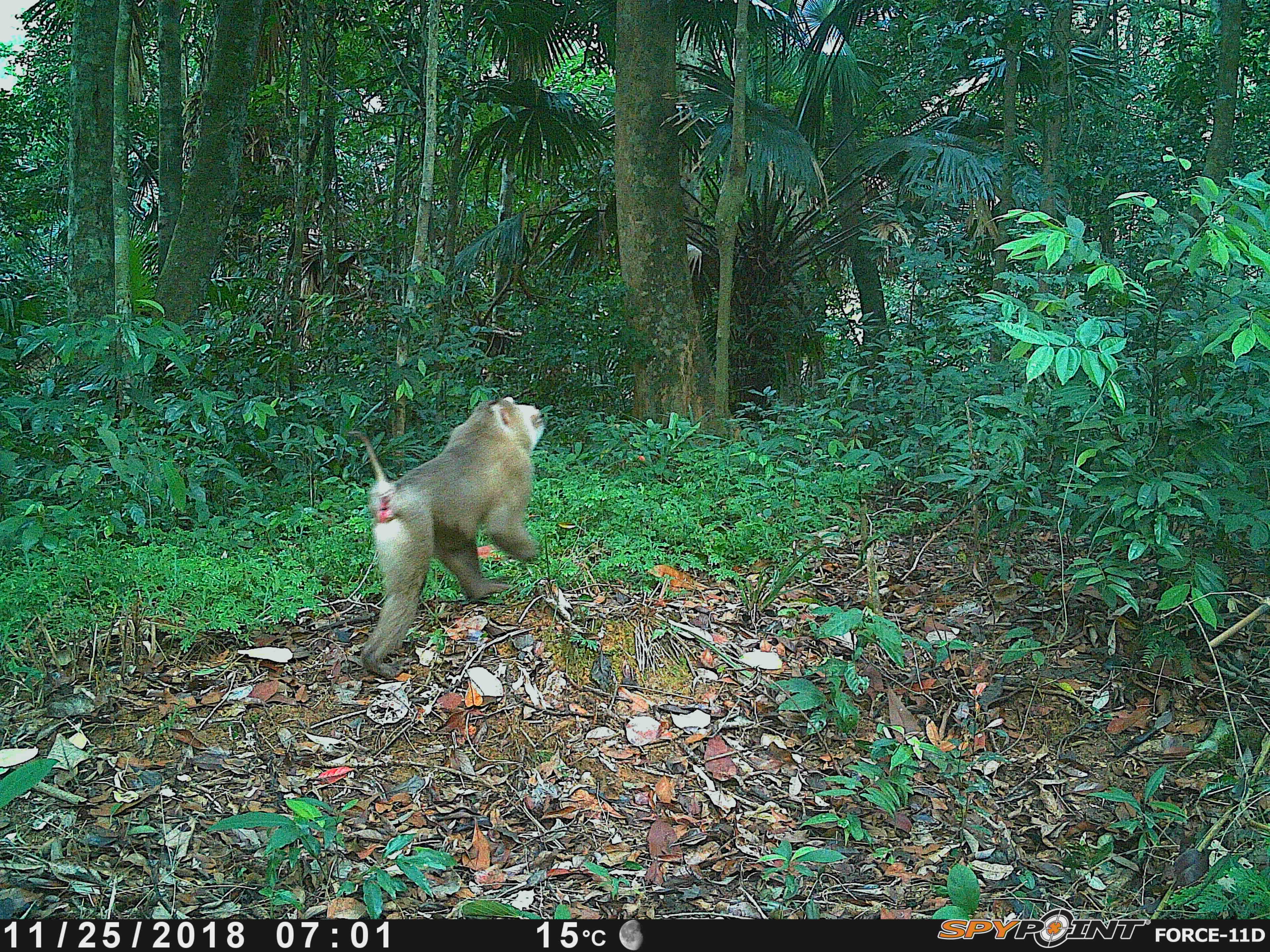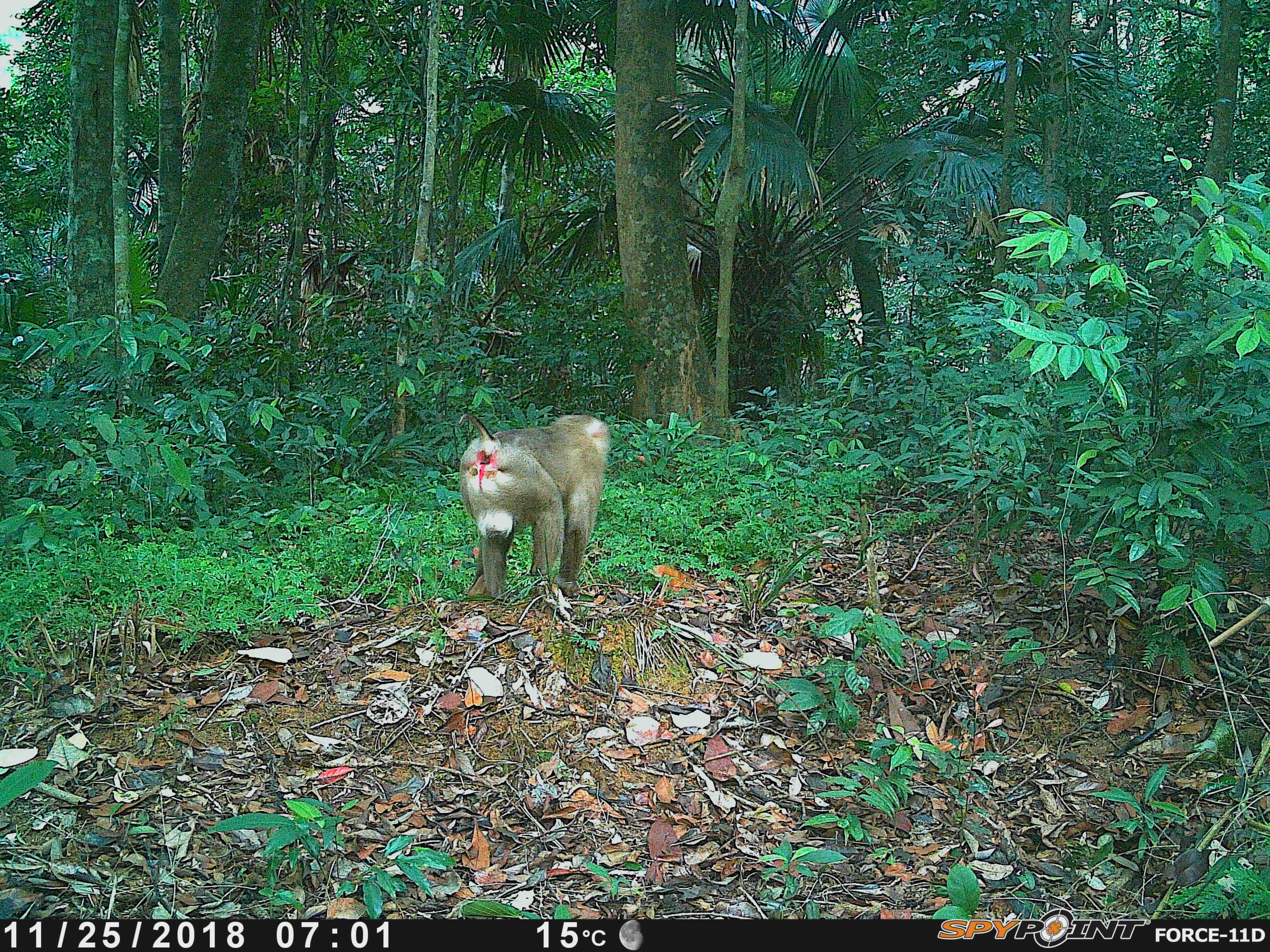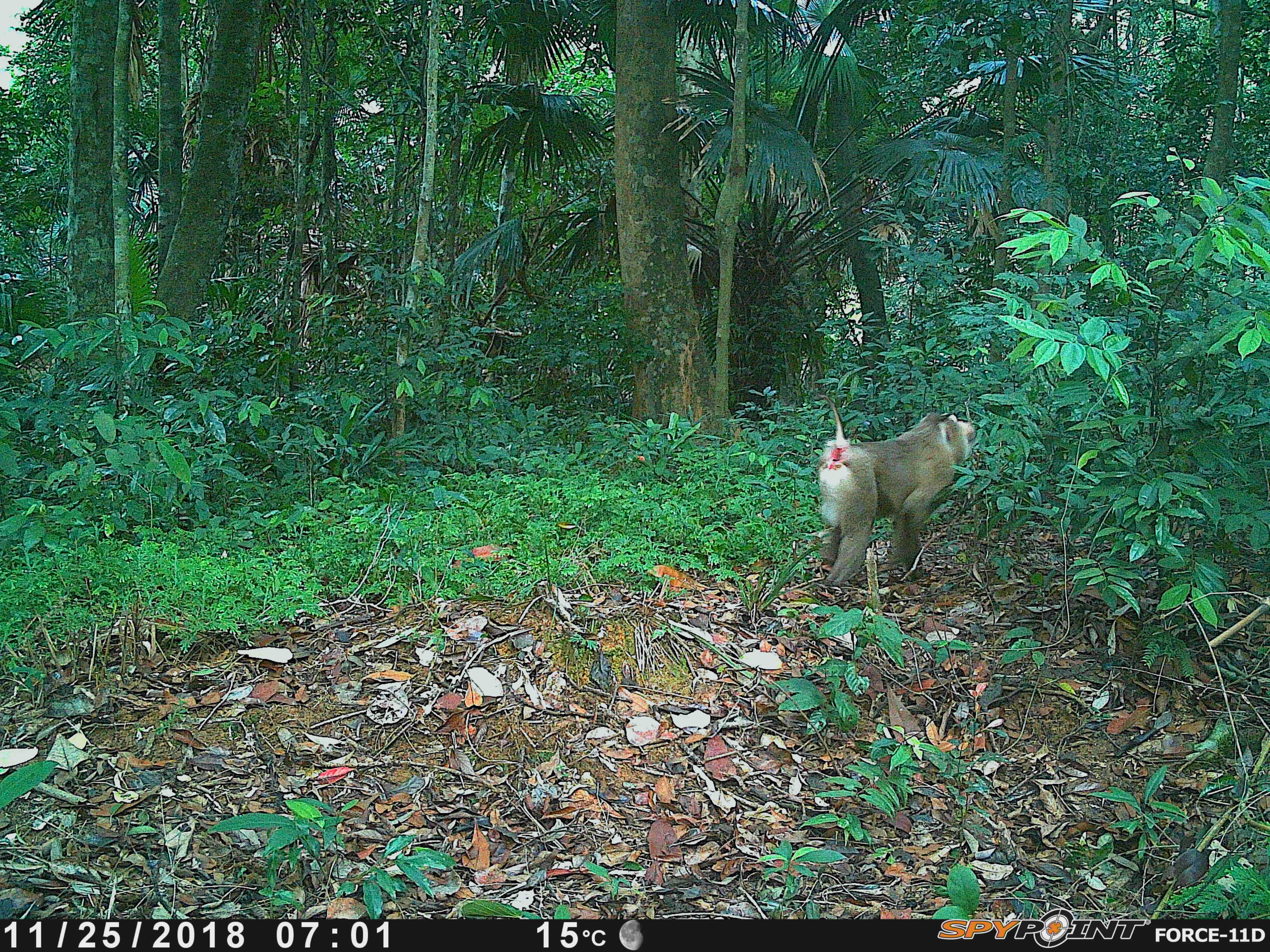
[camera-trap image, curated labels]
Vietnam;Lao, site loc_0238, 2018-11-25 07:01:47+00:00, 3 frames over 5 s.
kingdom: Animalia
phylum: Chordata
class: Mammalia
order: Primates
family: Cercopithecidae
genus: Macaca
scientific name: Macaca nemestrina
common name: pig-tailed macaque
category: pig tailed macaque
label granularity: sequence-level